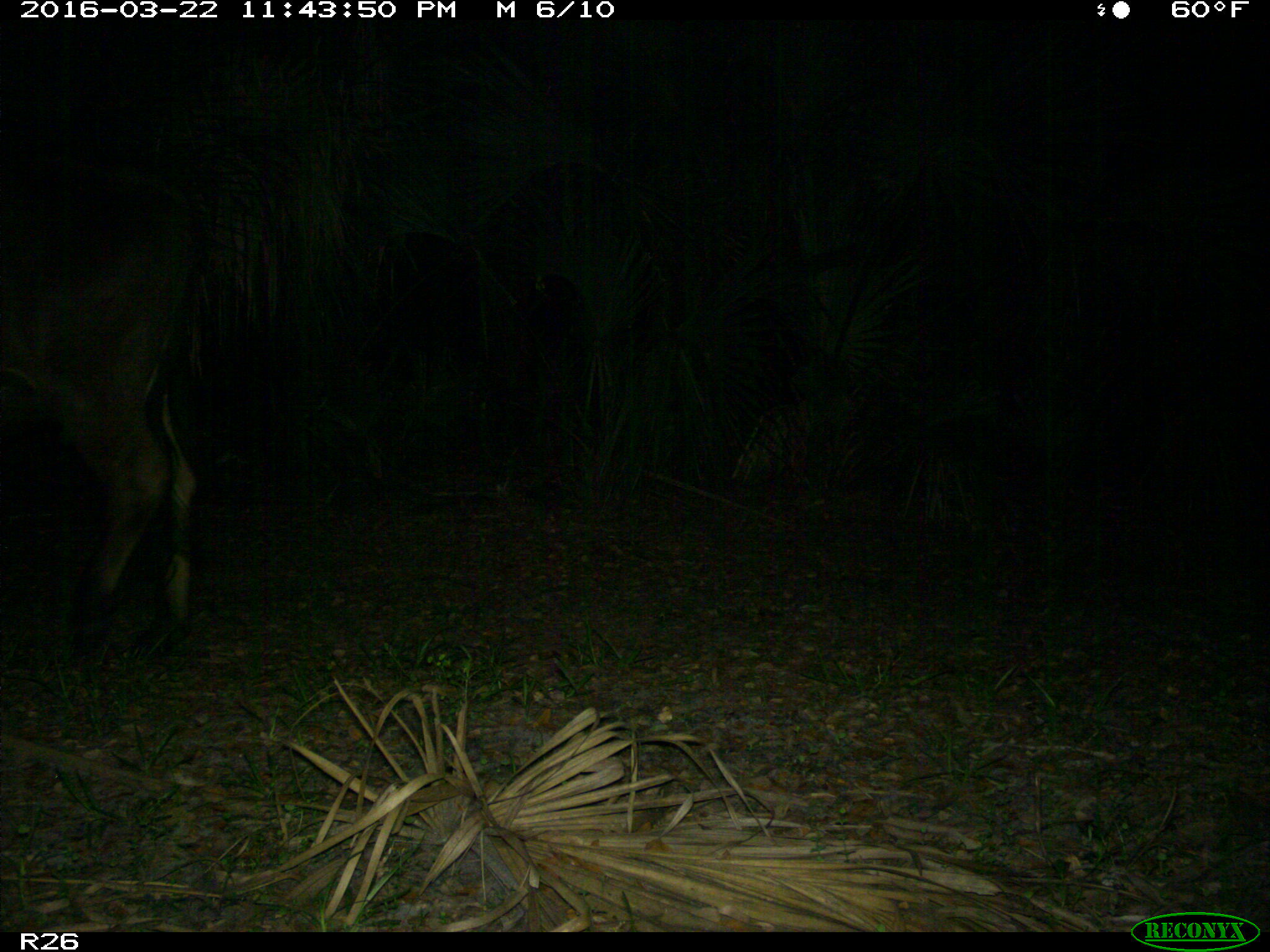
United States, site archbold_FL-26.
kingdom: Animalia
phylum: Chordata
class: Mammalia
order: Artiodactyla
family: Bovidae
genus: Bos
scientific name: Bos taurus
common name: domestic cow